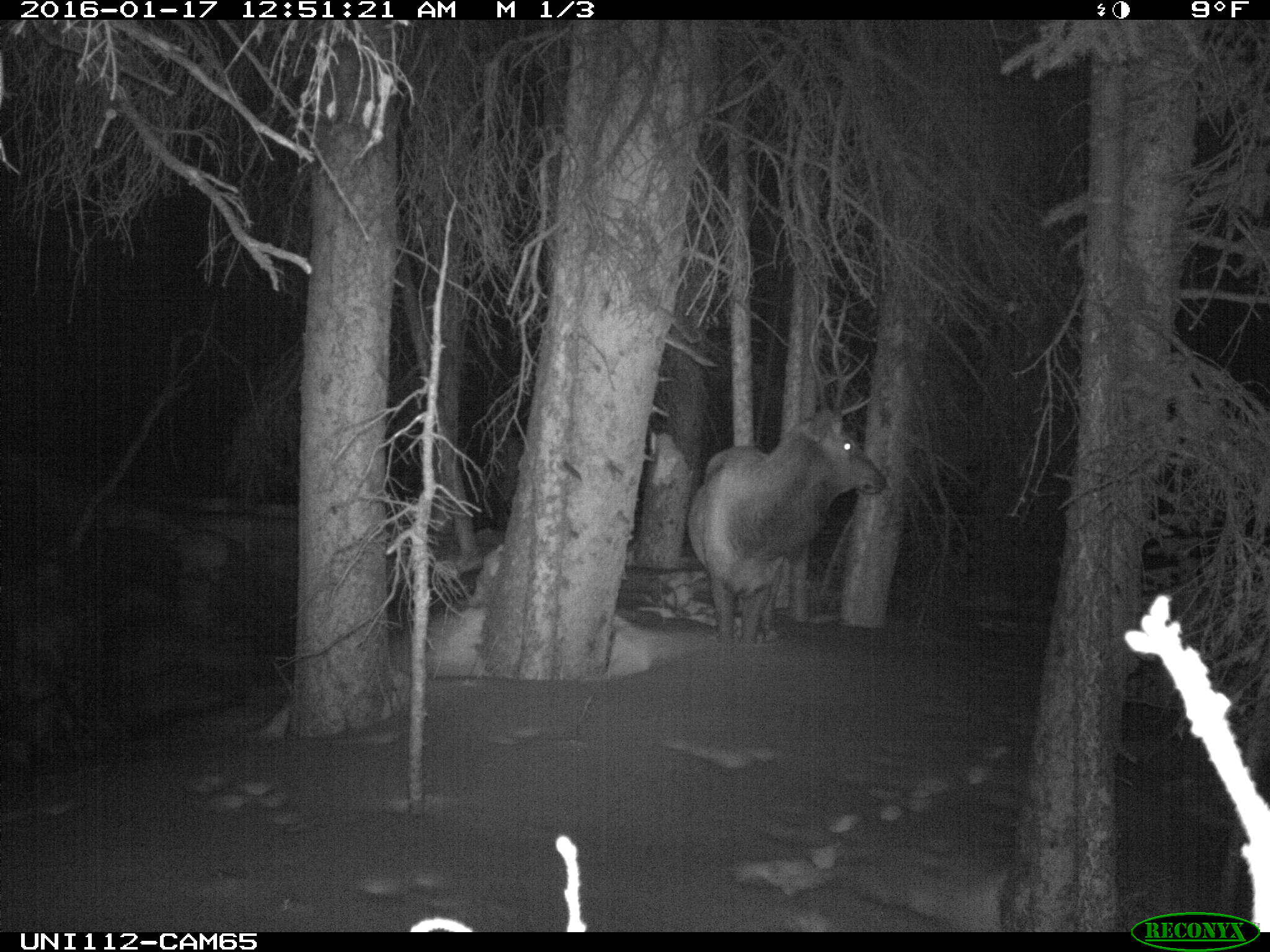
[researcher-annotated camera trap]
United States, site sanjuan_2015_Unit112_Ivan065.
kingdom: Animalia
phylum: Chordata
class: Mammalia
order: Artiodactyla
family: Cervidae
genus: Cervus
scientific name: Cervus elaphus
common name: red deer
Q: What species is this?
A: Cervus elaphus (red deer).